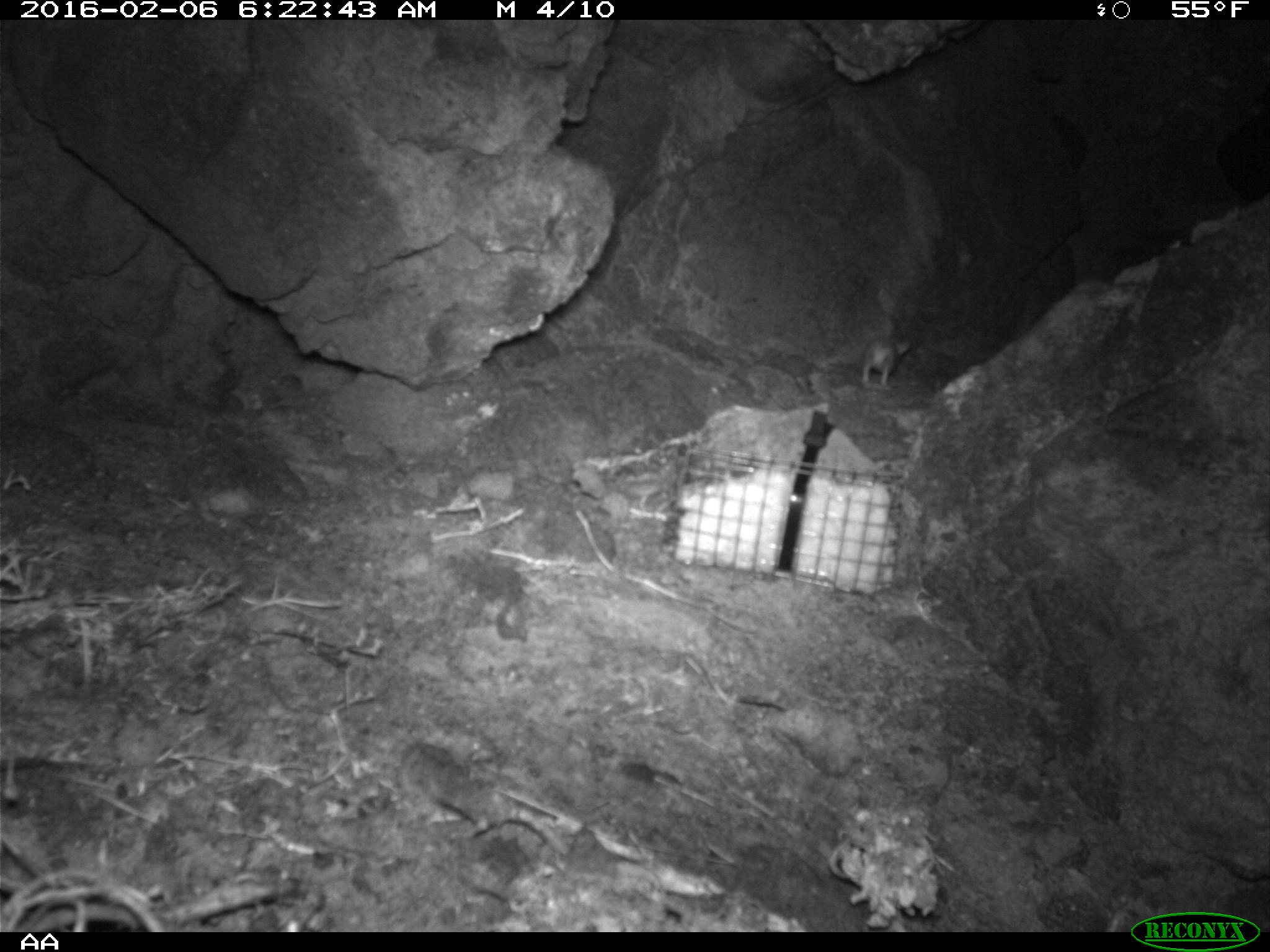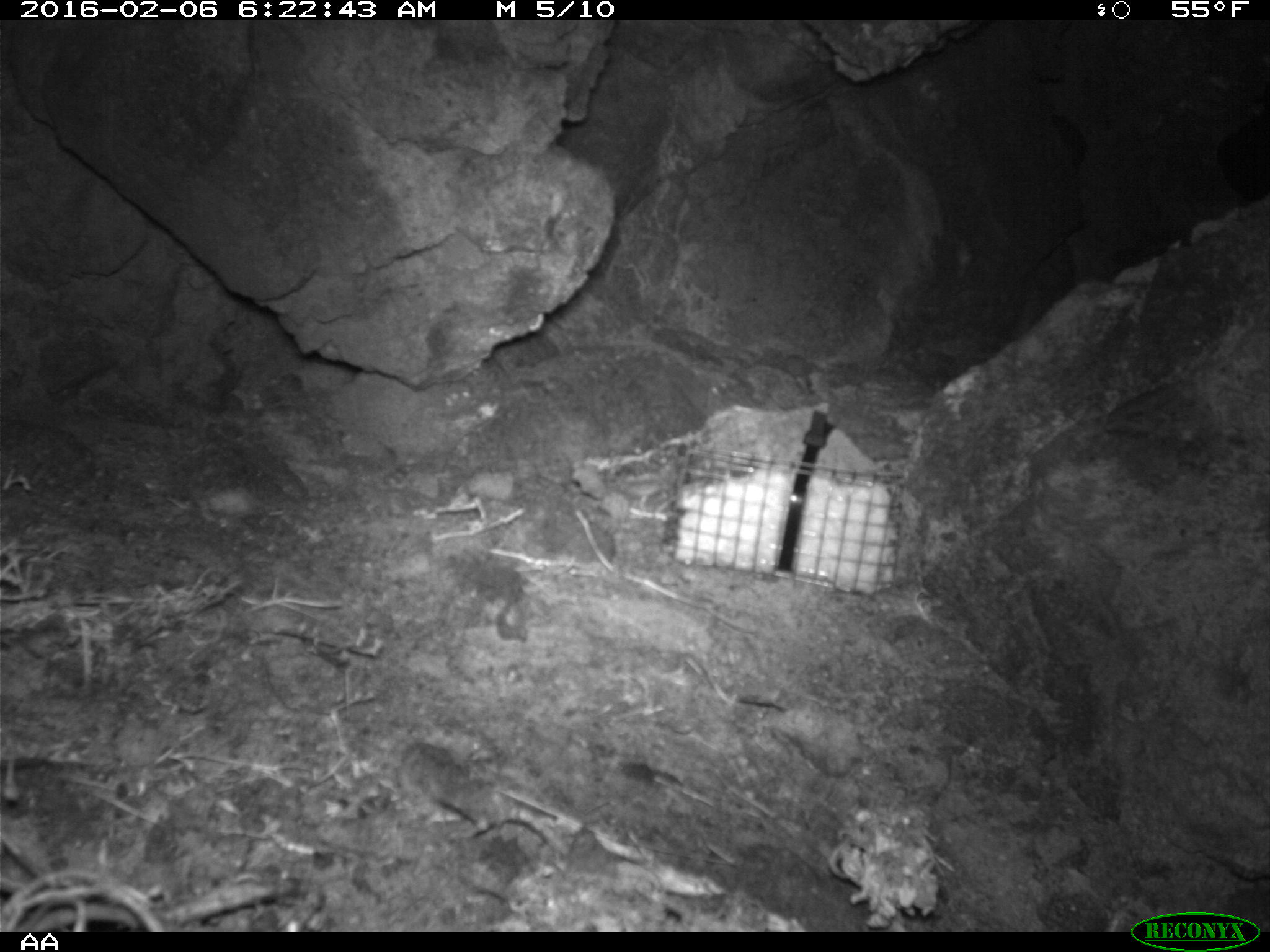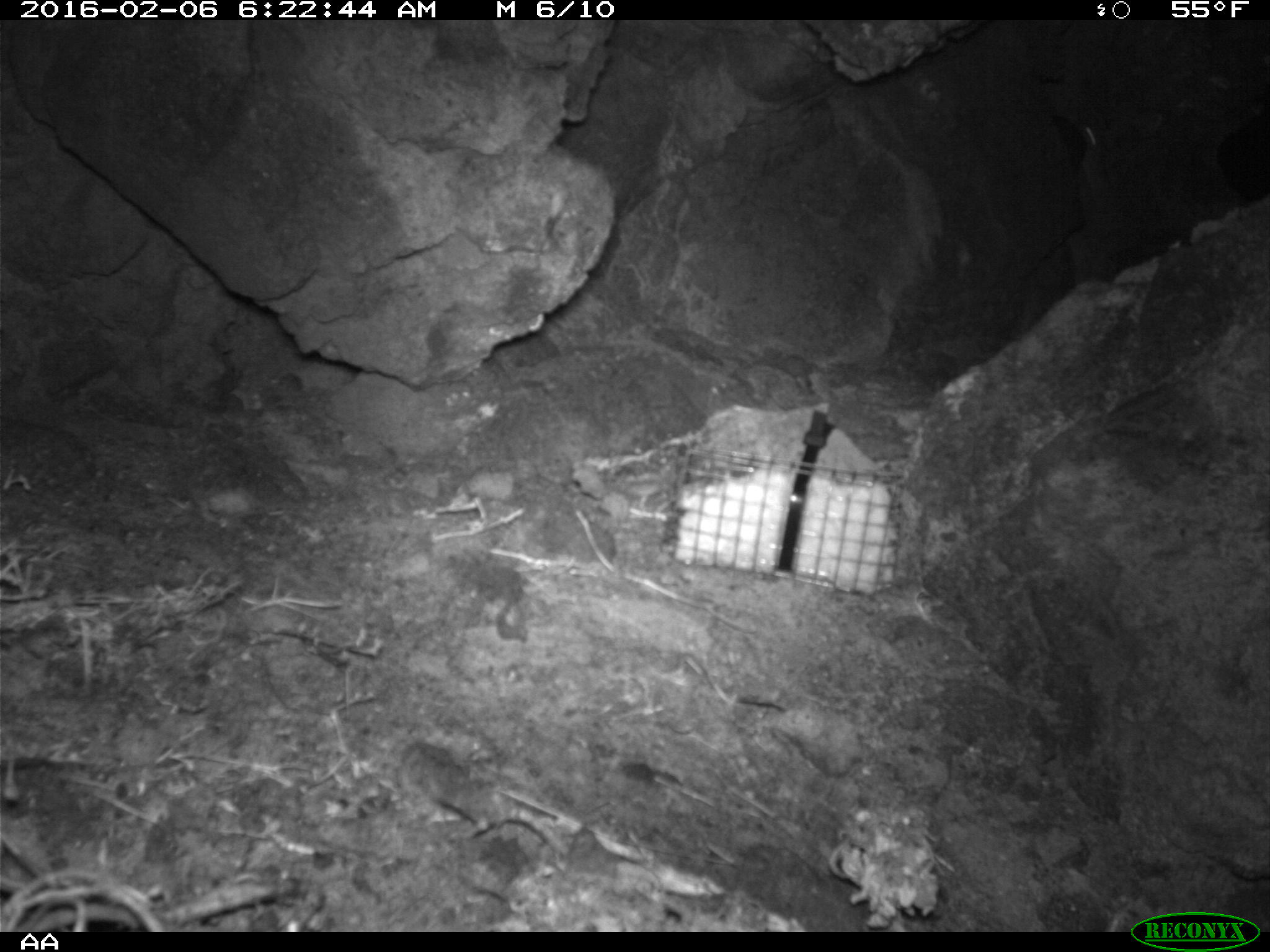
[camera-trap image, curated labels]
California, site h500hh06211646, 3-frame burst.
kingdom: Animalia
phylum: Chordata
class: Mammalia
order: Rodentia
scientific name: Rodentia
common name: rodent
Rodent (Rodentia).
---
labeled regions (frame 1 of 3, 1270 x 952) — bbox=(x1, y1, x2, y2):
rodent: bbox=(860, 328, 911, 386)